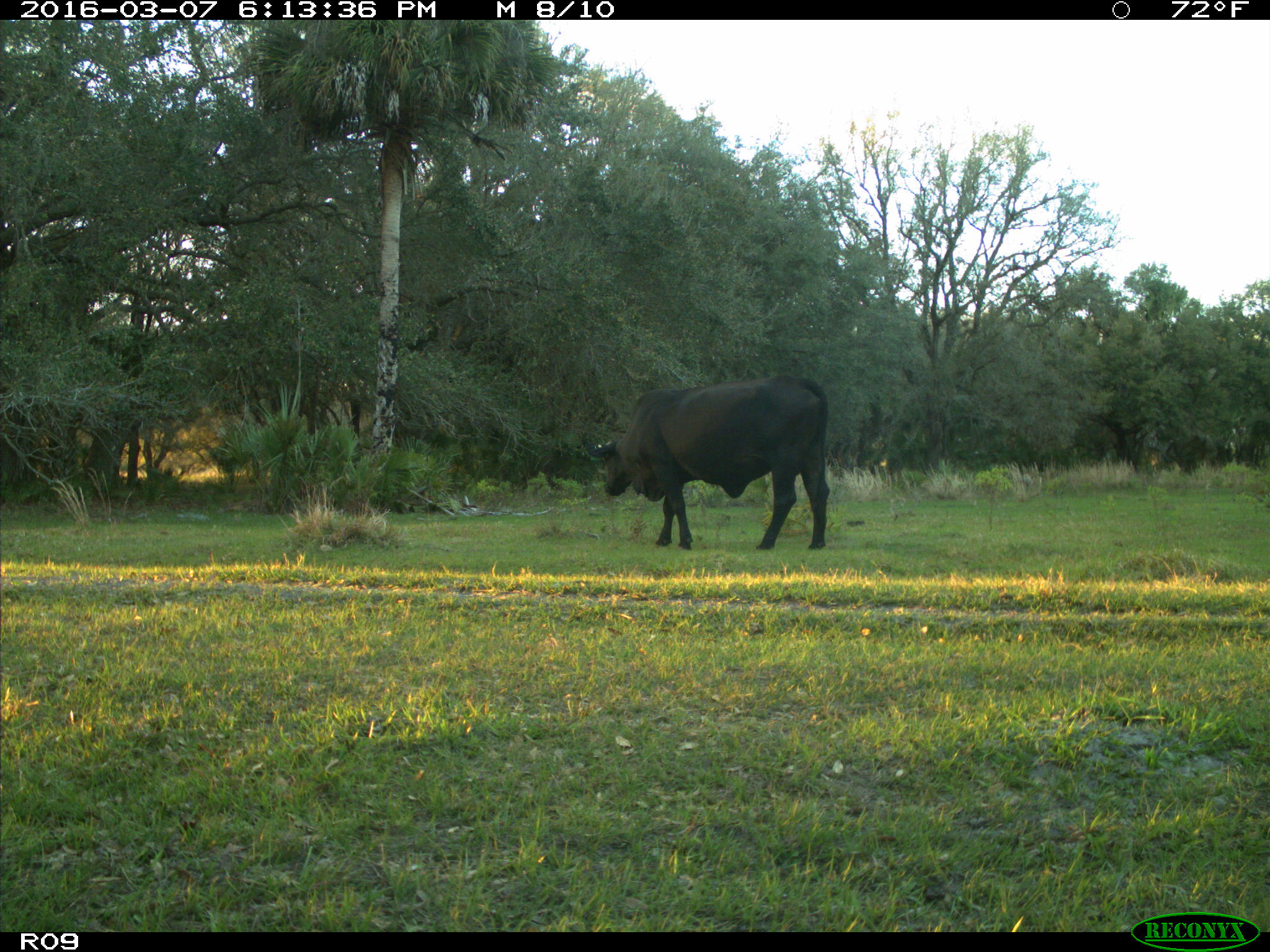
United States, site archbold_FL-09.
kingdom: Animalia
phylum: Chordata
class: Mammalia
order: Artiodactyla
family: Bovidae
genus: Bos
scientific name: Bos taurus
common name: domestic cow